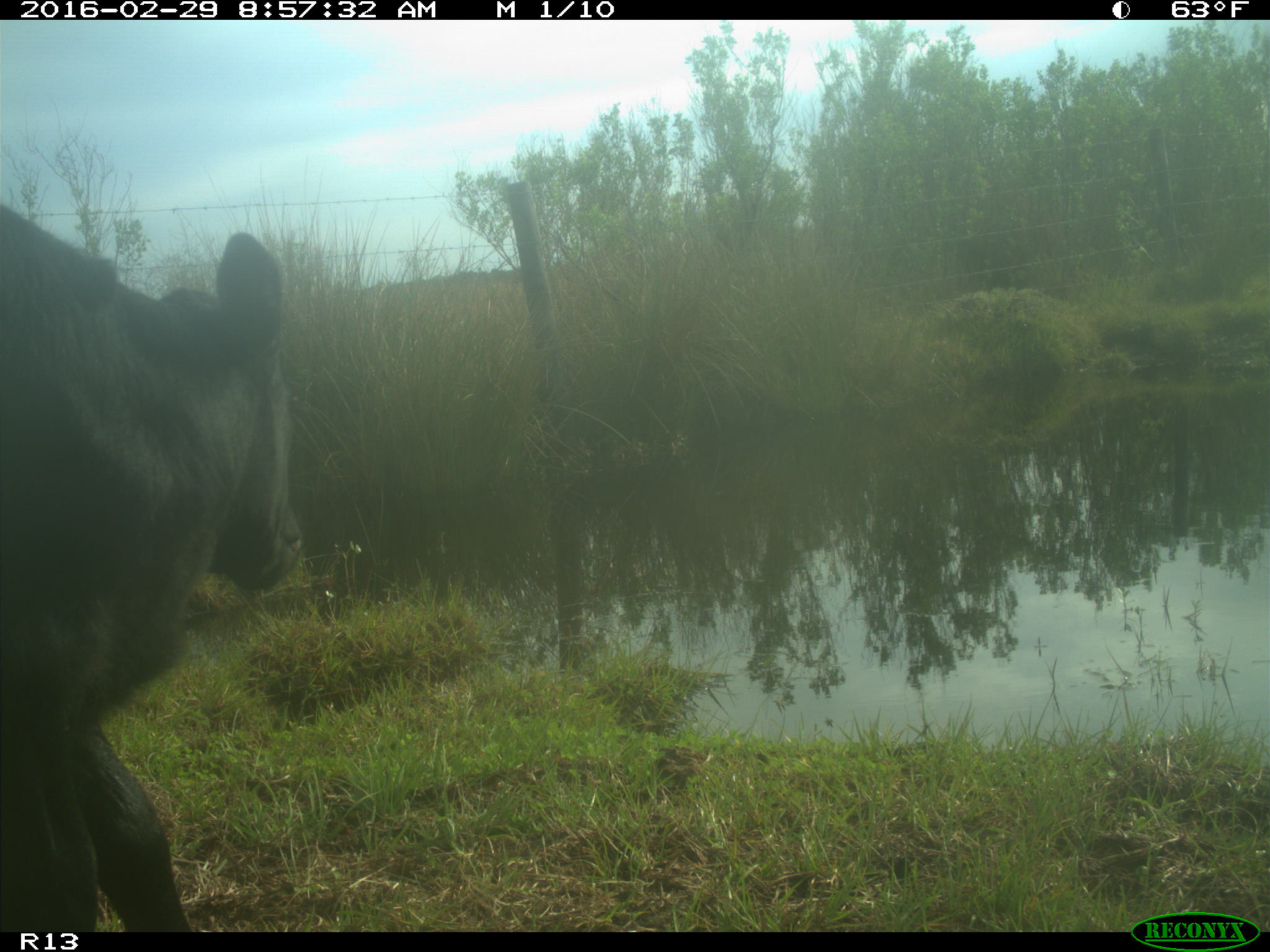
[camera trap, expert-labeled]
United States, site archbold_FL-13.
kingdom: Animalia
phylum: Chordata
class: Mammalia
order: Artiodactyla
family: Bovidae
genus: Bos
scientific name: Bos taurus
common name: domestic cow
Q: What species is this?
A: Bos taurus (domestic cow).